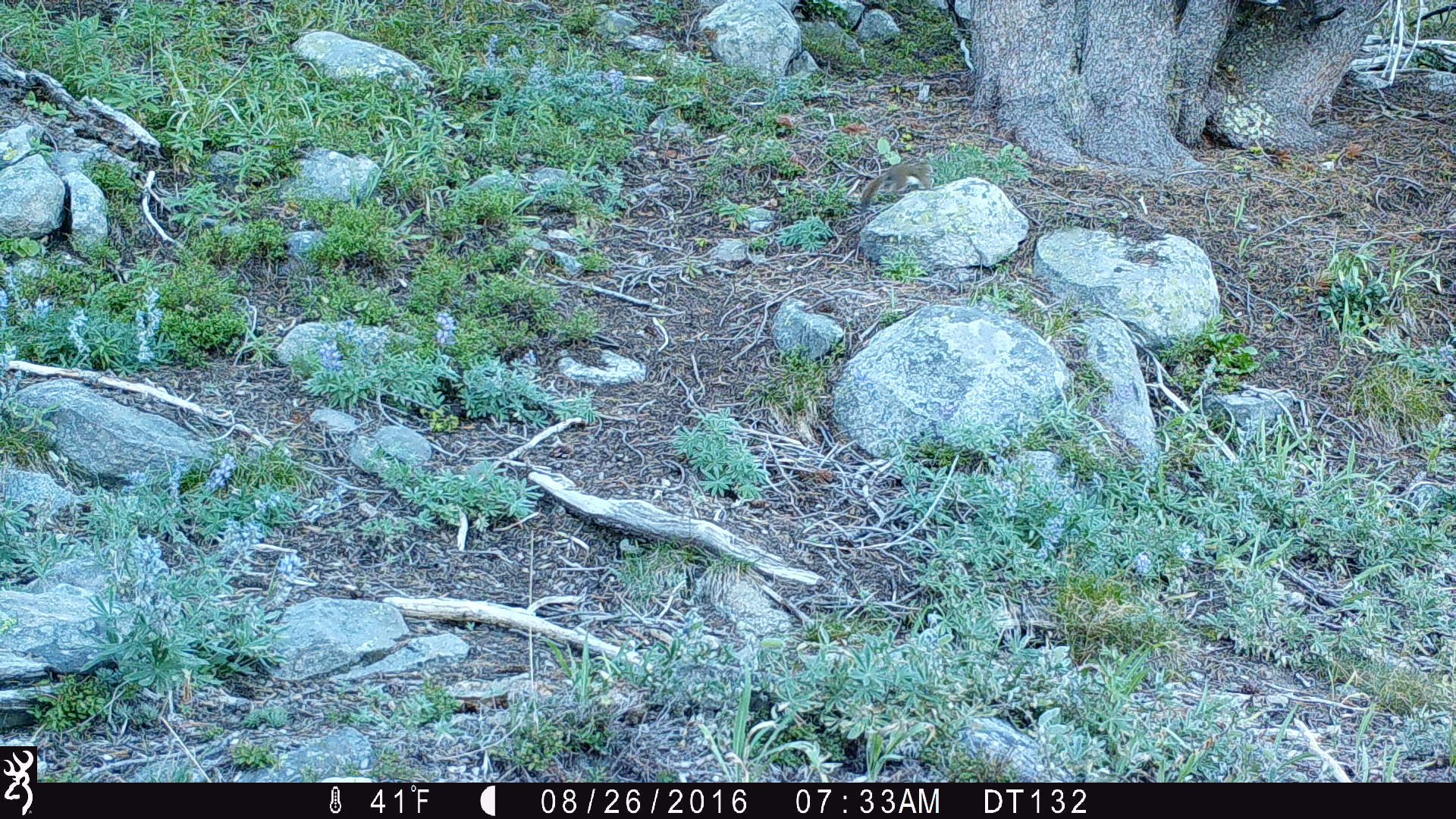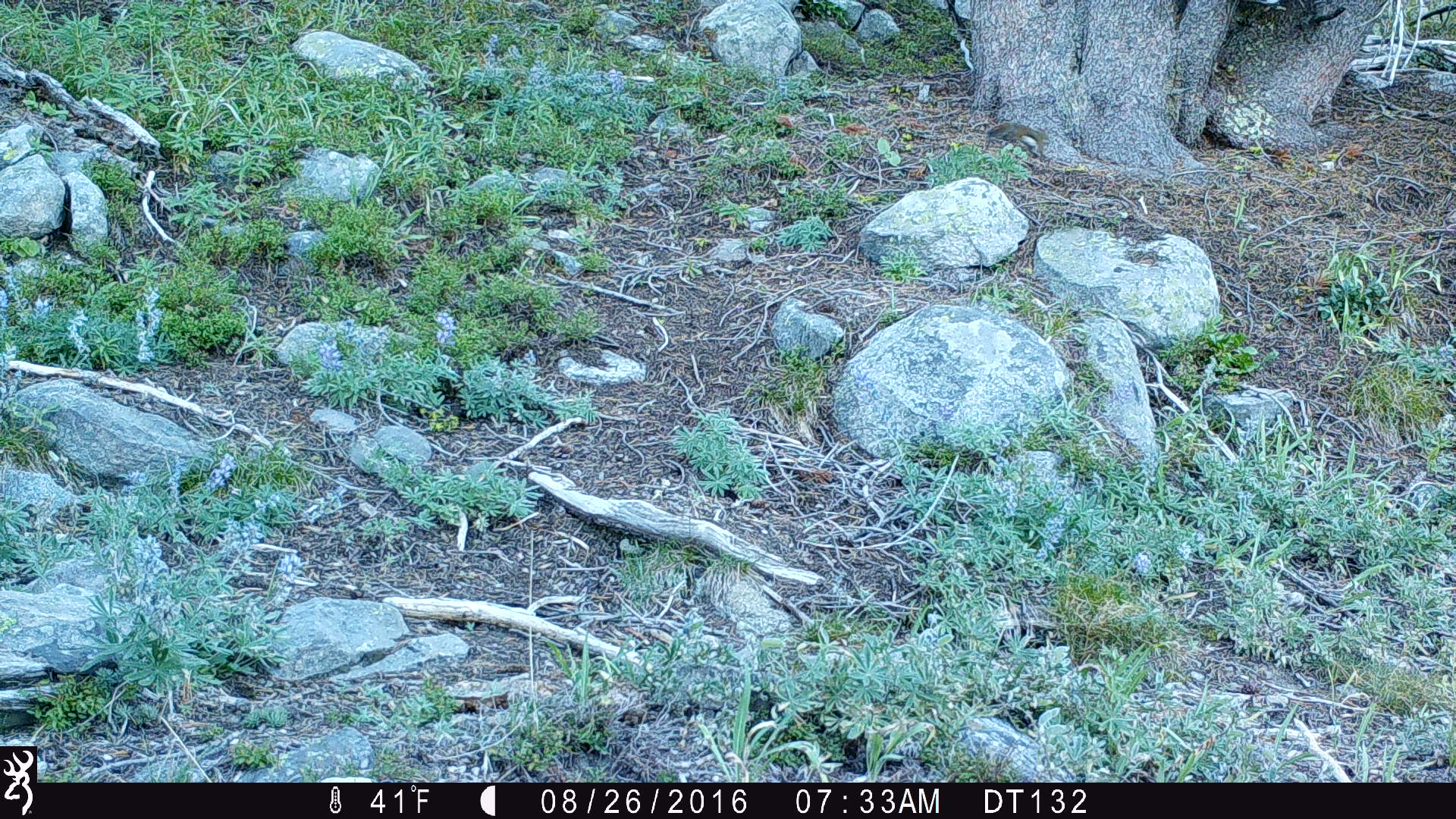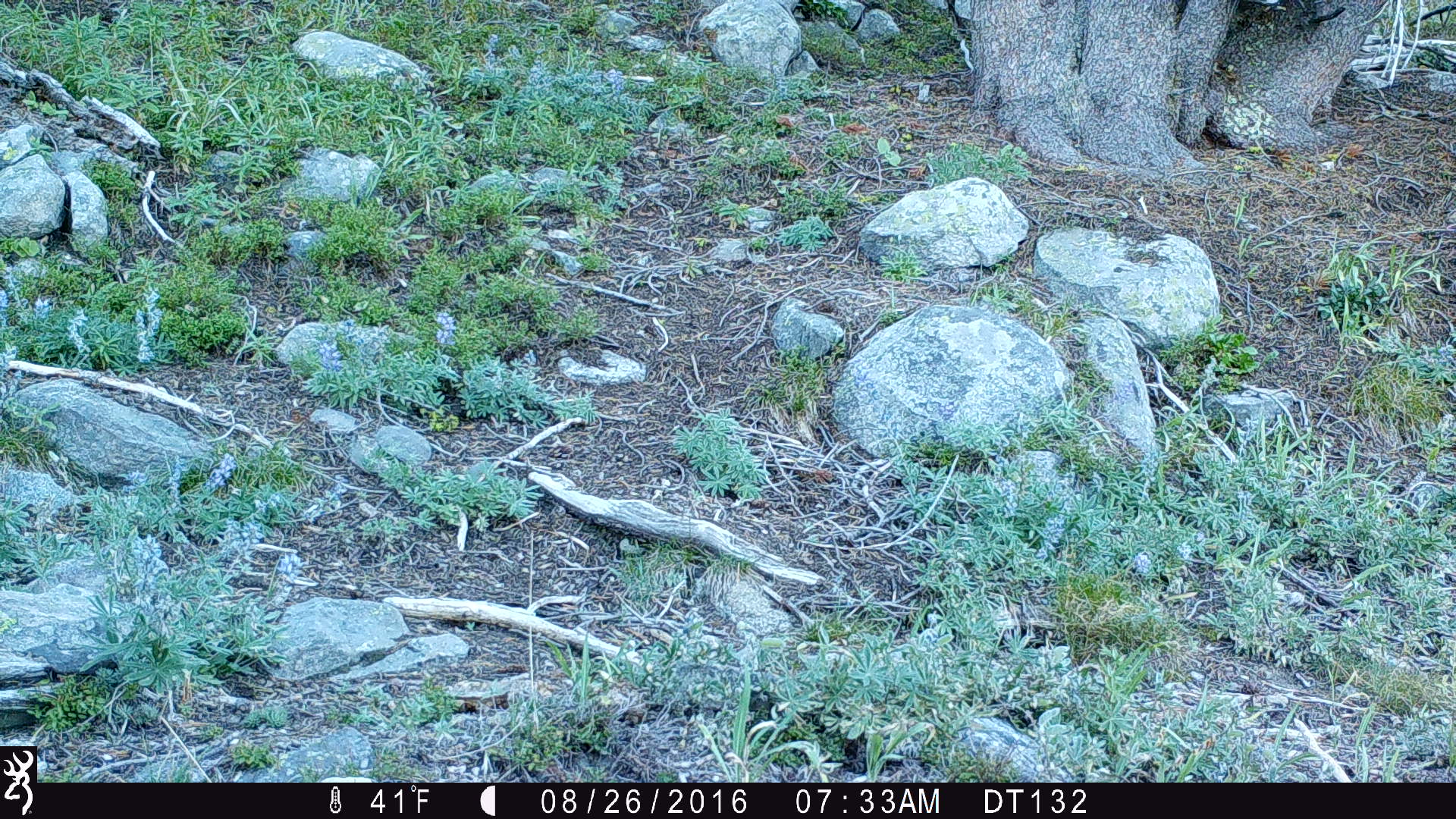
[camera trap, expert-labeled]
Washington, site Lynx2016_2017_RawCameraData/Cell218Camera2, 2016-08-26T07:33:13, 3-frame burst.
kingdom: Animalia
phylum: Chordata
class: Mammalia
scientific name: Mammalia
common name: small mammal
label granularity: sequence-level